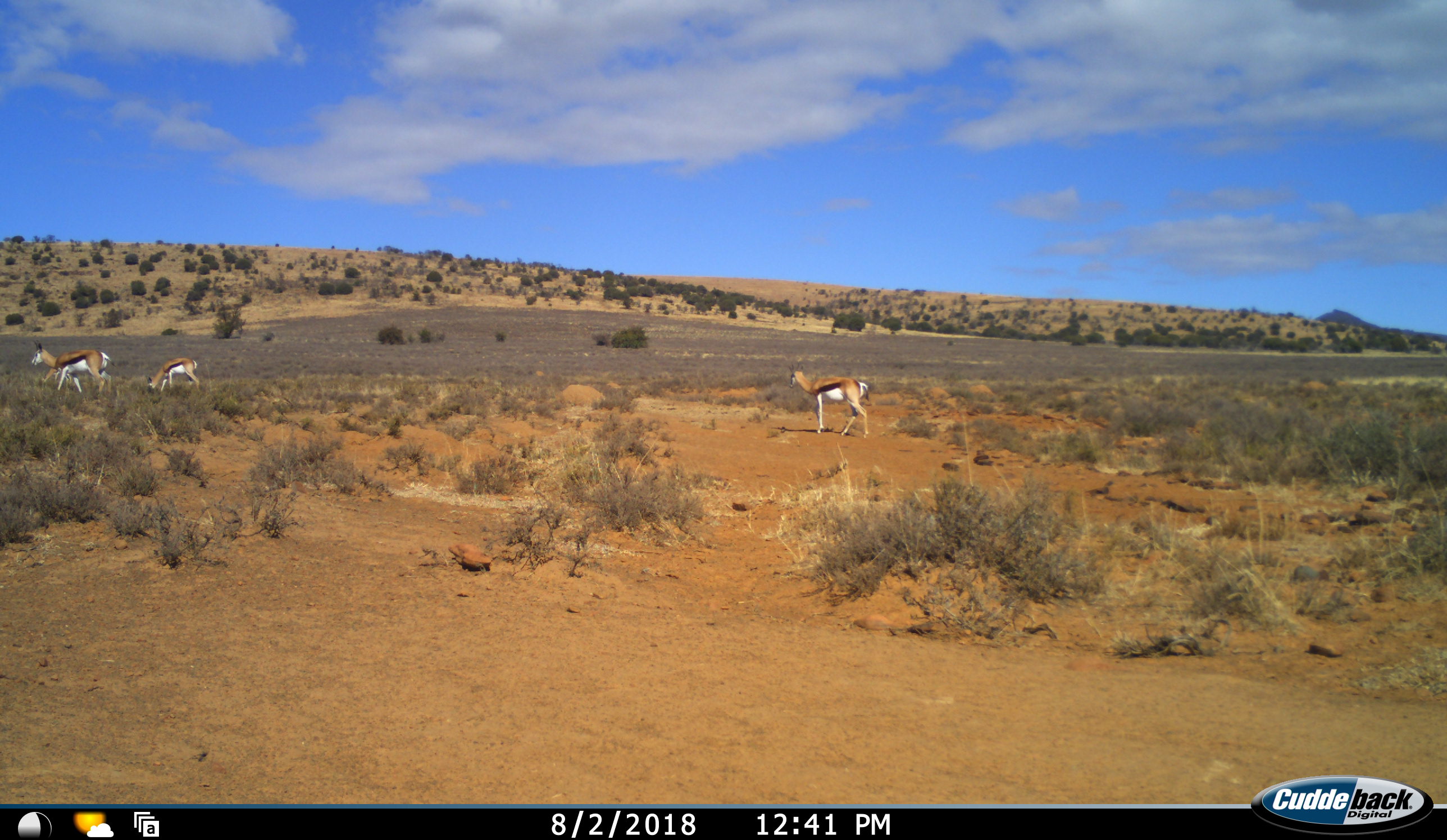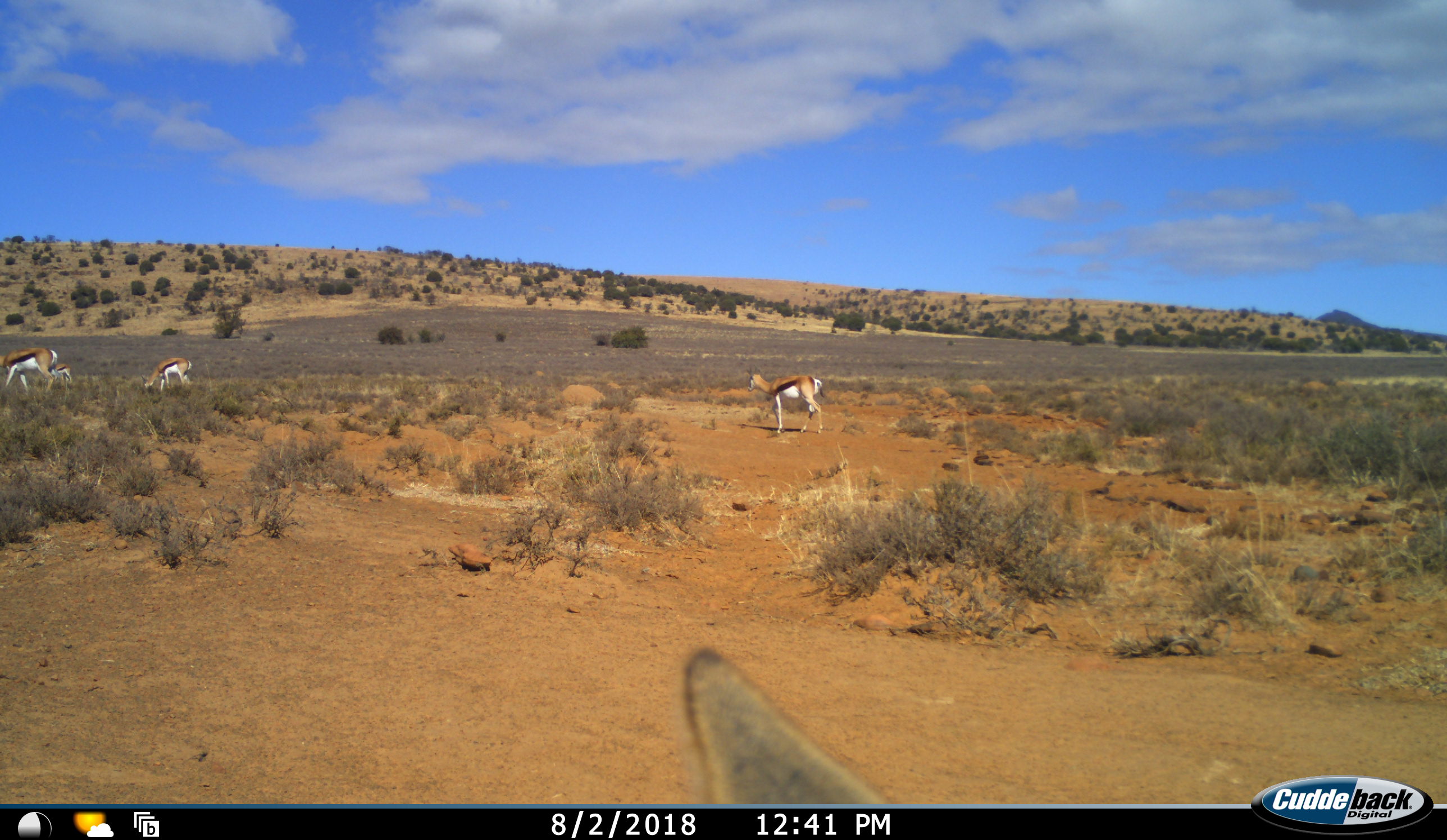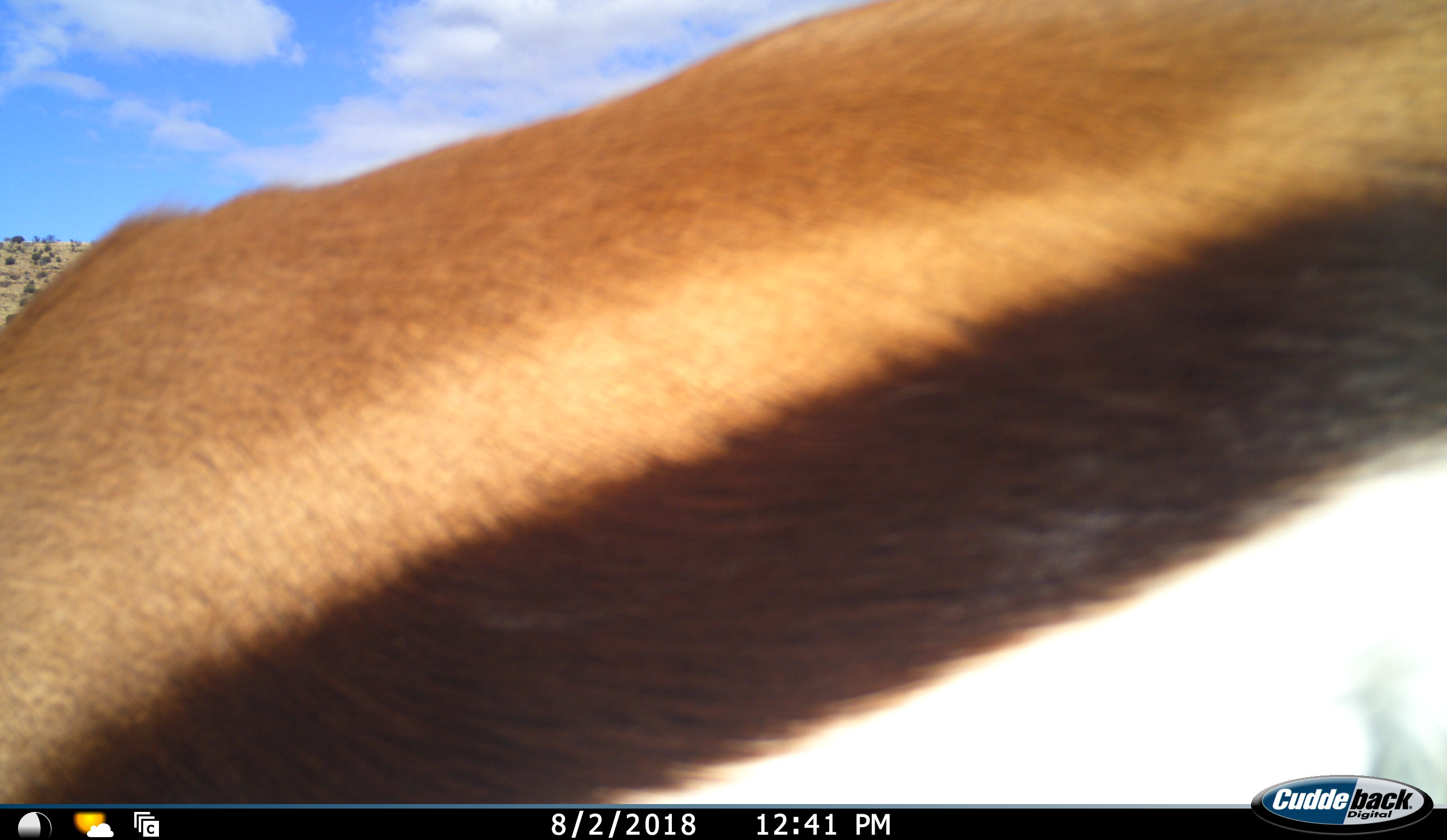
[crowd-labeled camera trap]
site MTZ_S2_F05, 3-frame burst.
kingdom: Animalia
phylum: Chordata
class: Mammalia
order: Artiodactyla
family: Bovidae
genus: Antidorcas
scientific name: Antidorcas marsupialis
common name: springbok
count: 4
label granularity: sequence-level